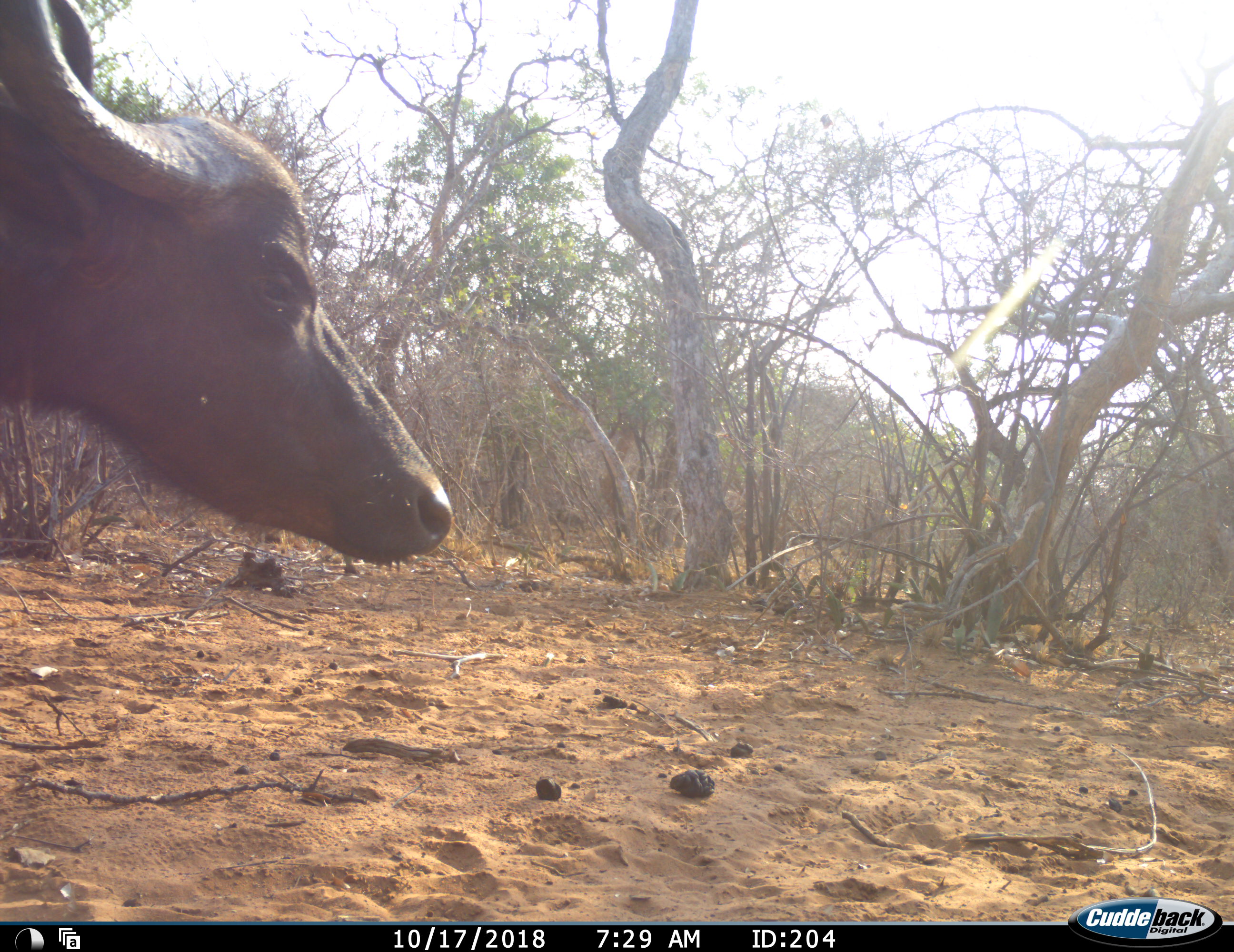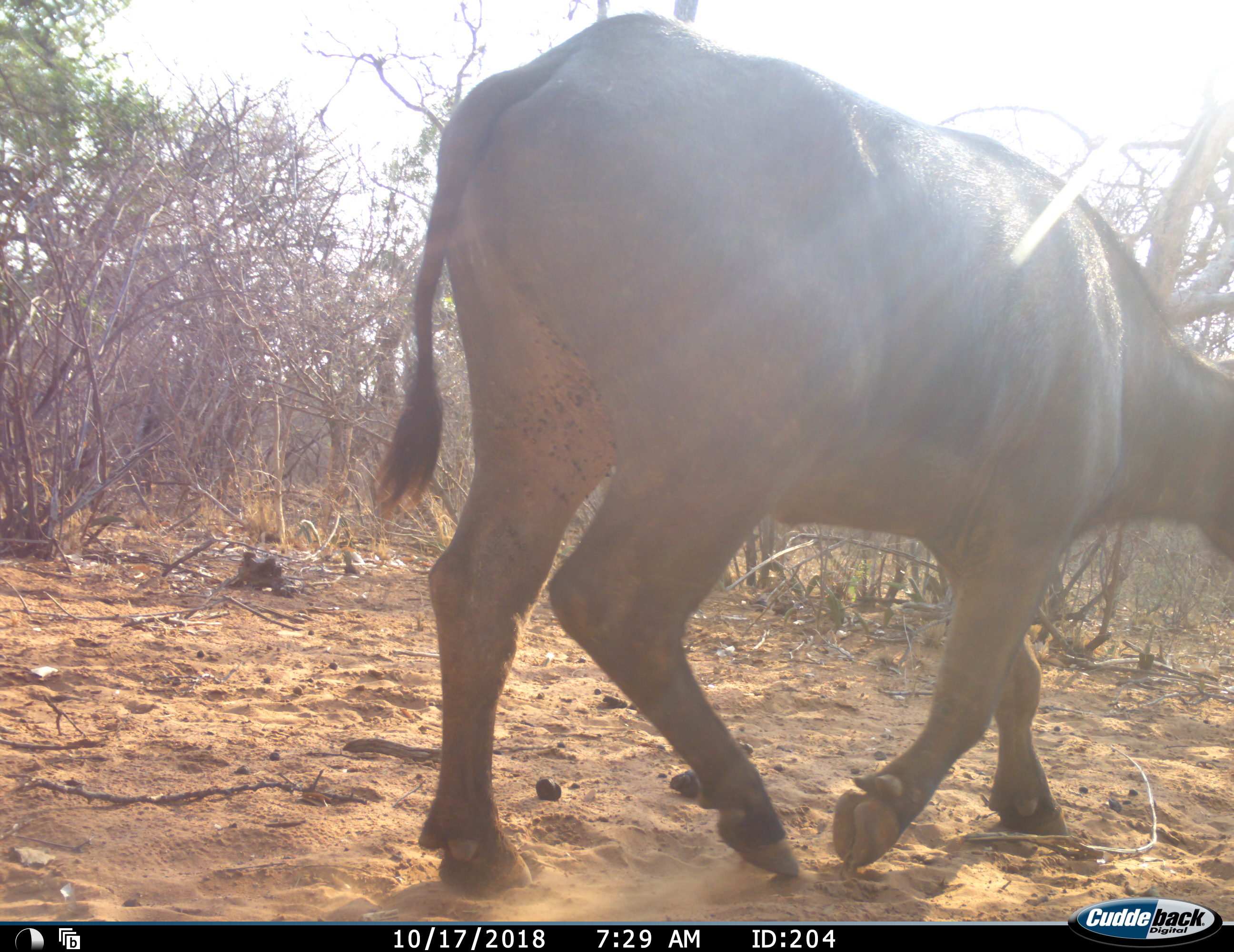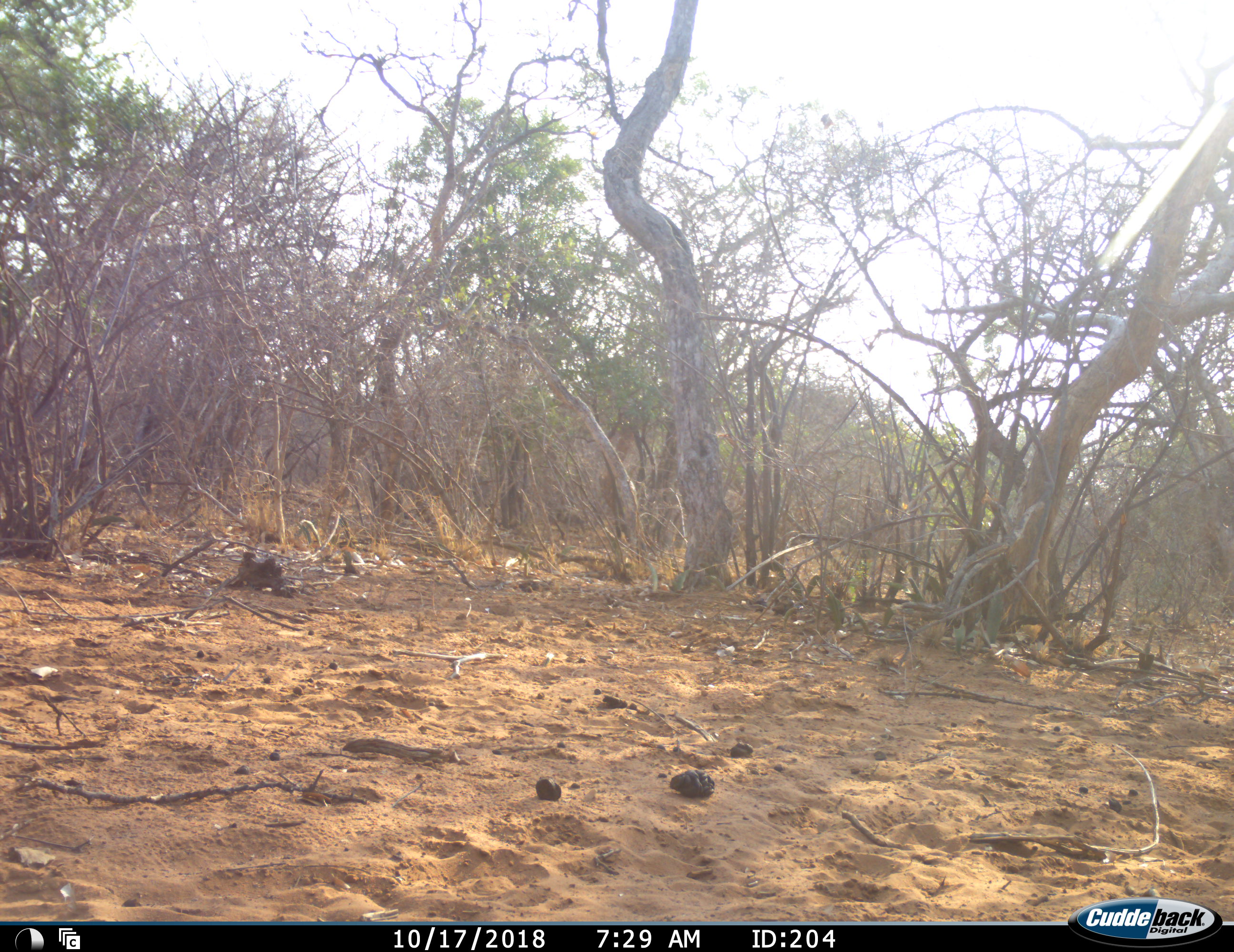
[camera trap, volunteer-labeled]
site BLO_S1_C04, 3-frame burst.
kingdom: Animalia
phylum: Chordata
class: Mammalia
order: Artiodactyla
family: Bovidae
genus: Syncerus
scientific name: Syncerus caffer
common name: african buffalo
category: buffalo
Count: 1.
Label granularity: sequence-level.